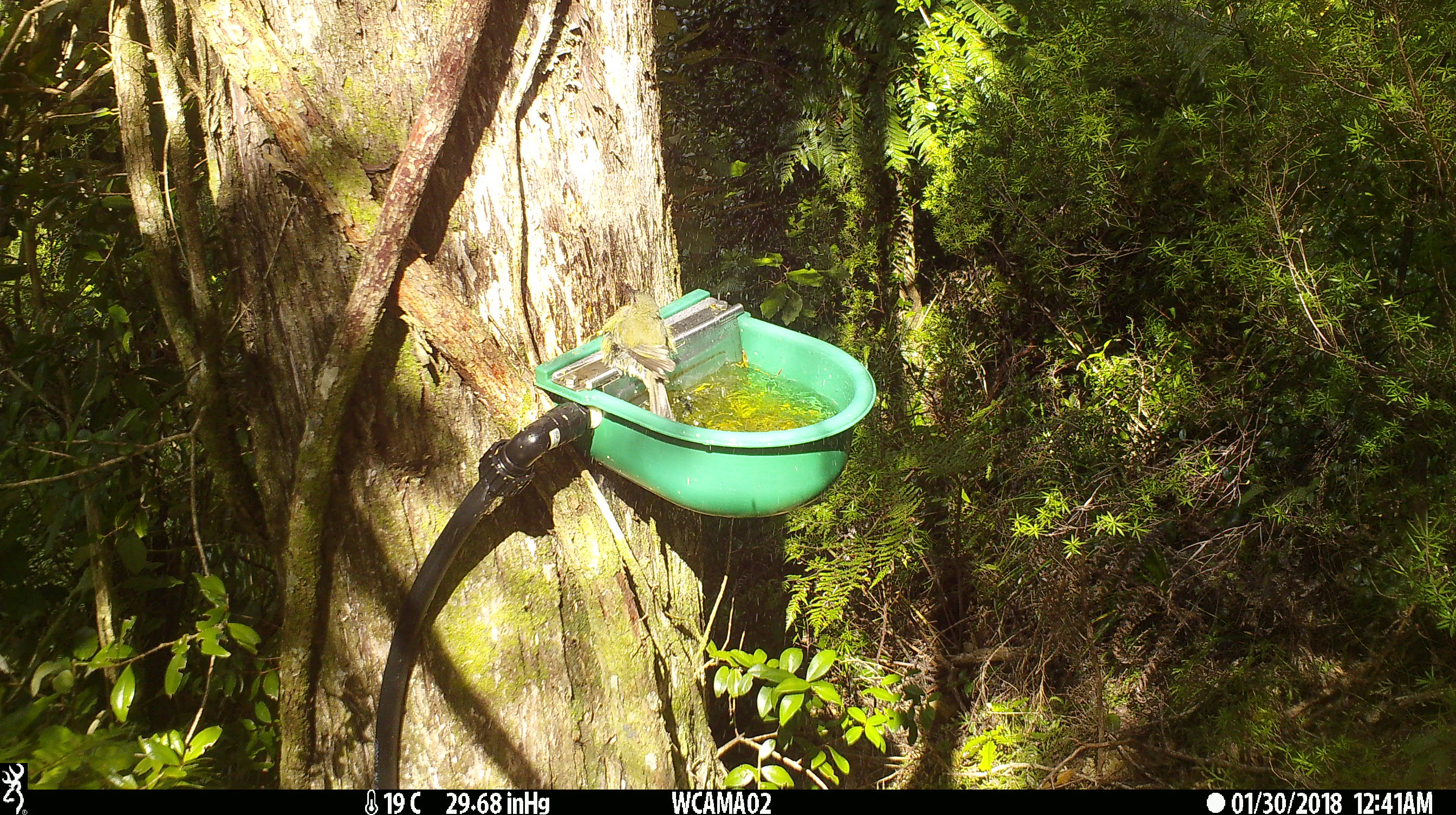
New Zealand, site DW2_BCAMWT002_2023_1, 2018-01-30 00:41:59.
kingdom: Animalia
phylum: Chordata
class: Aves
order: Passeriformes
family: Meliphagidae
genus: Anthornis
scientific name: Anthornis melanura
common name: new zealand bellbird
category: bellbird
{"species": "bellbird (new zealand bellbird) (Anthornis melanura)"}